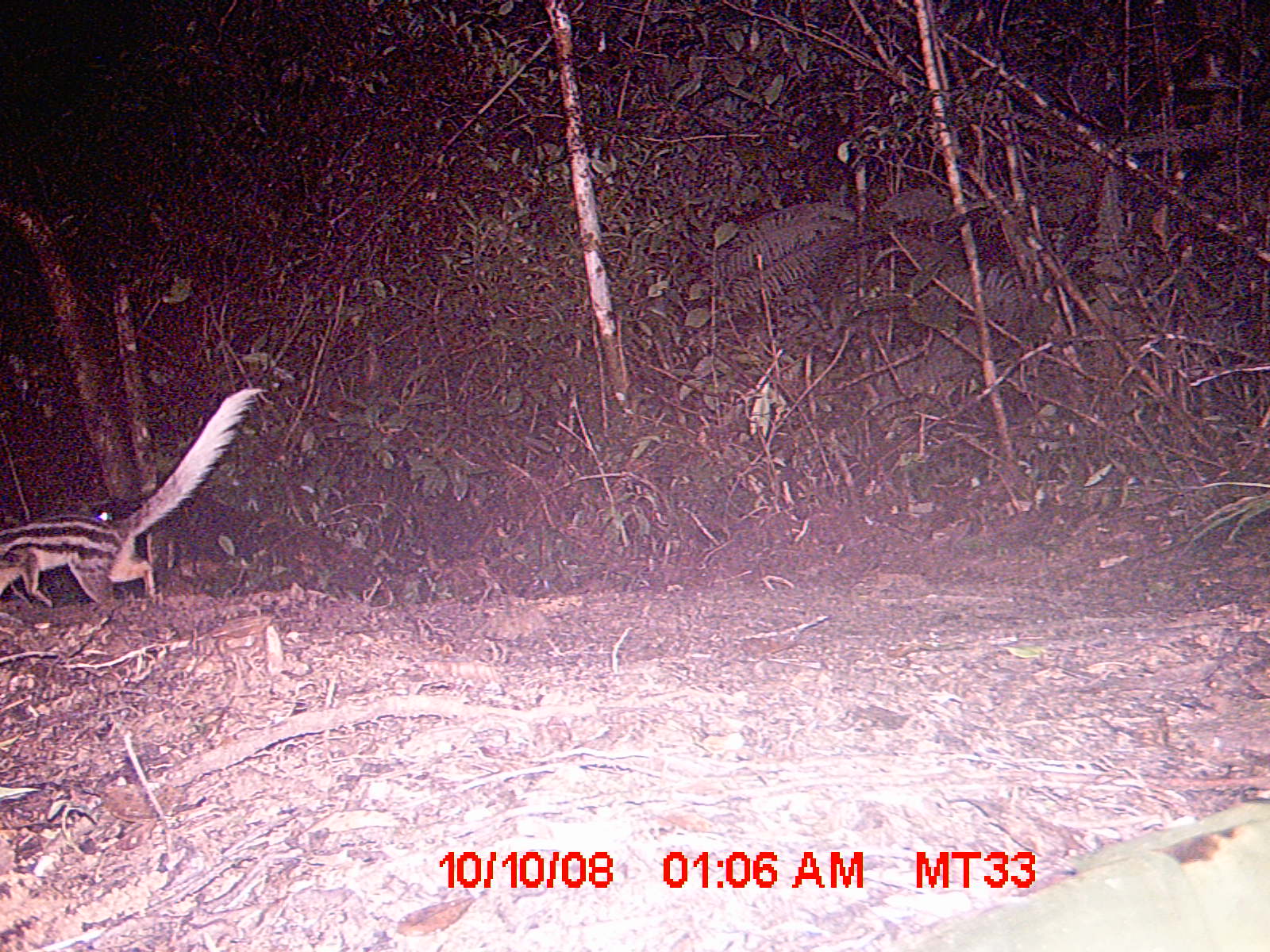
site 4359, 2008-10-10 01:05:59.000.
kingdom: Animalia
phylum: Chordata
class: Aves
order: Coraciiformes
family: Brachypteraciidae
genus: Brachypteracias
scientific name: Brachypteracias squamiger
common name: scaly ground-roller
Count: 1.